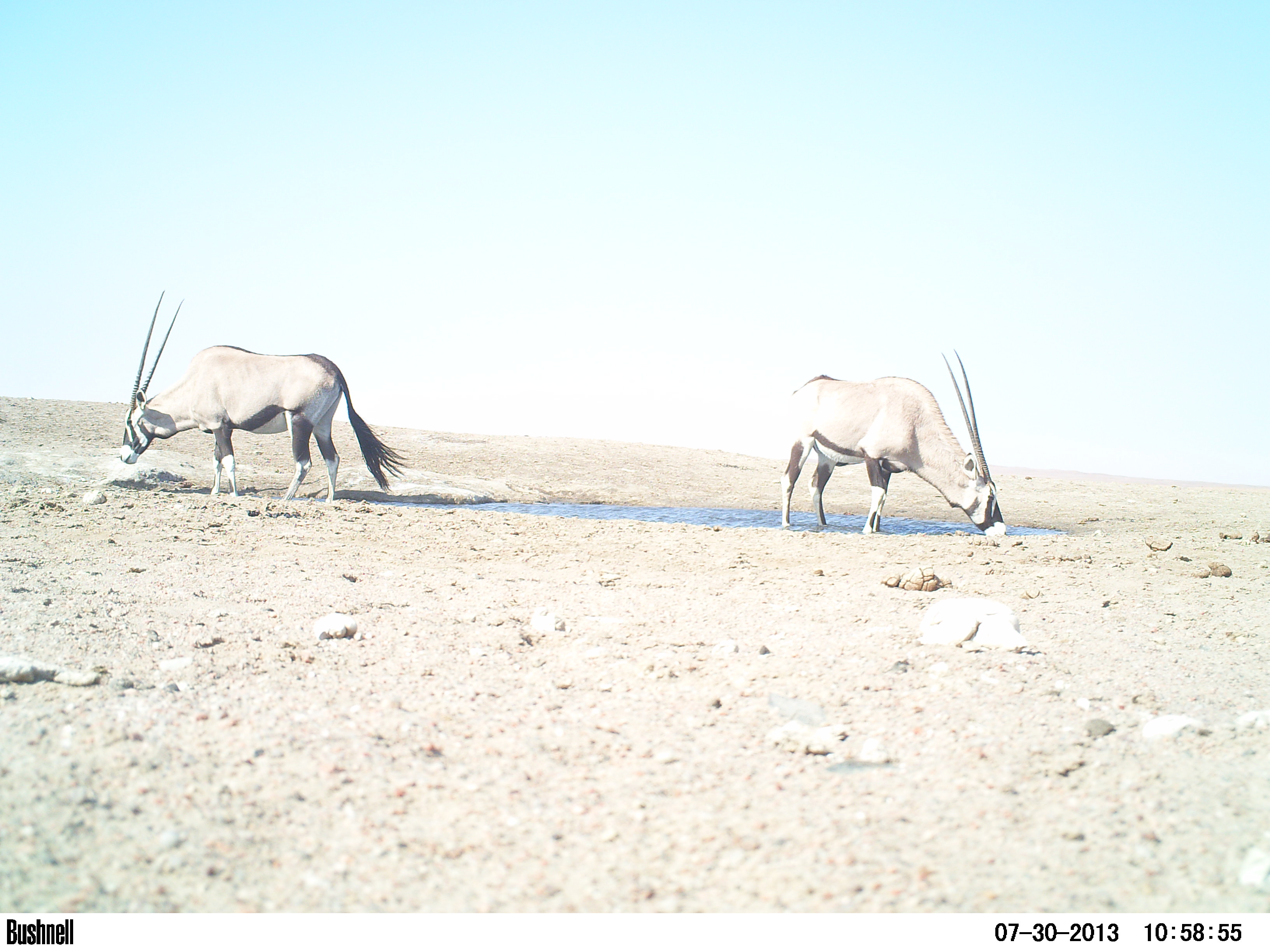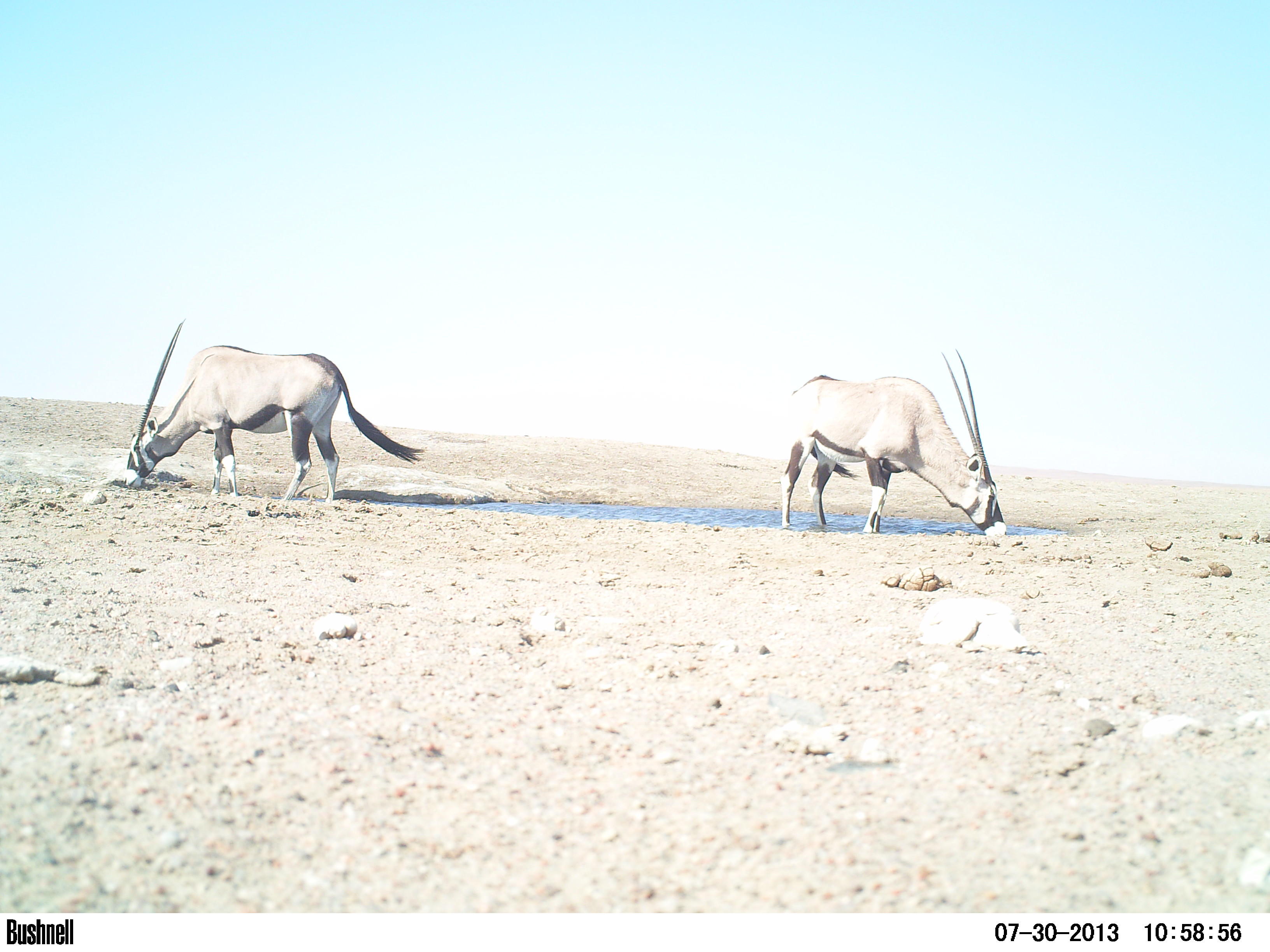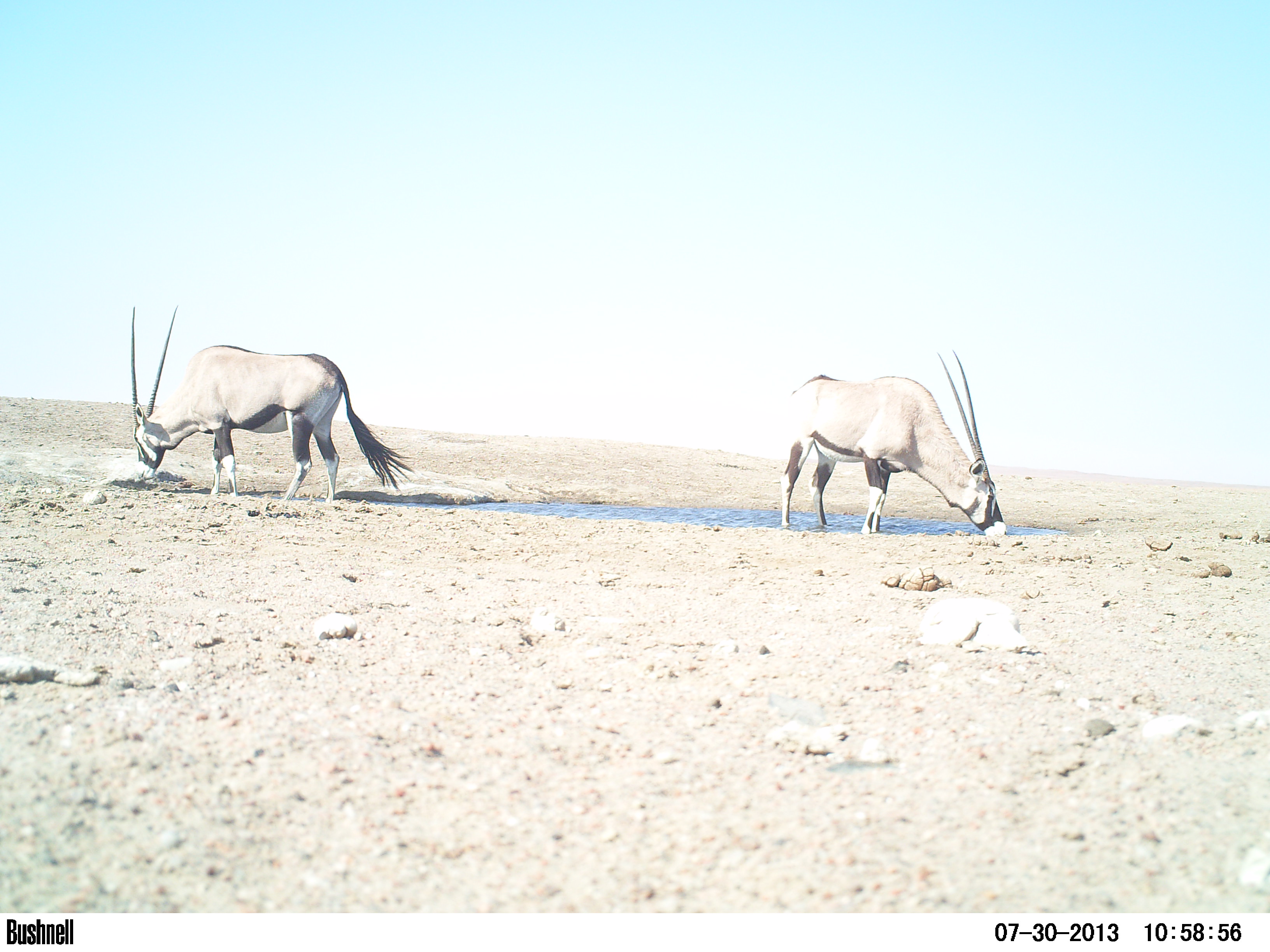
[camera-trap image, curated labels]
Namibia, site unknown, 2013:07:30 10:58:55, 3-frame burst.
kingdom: Animalia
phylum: Chordata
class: Mammalia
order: Artiodactyla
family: Bovidae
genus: Oryx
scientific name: Oryx gazella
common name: gemsbok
Oryx gazella (gemsbok).